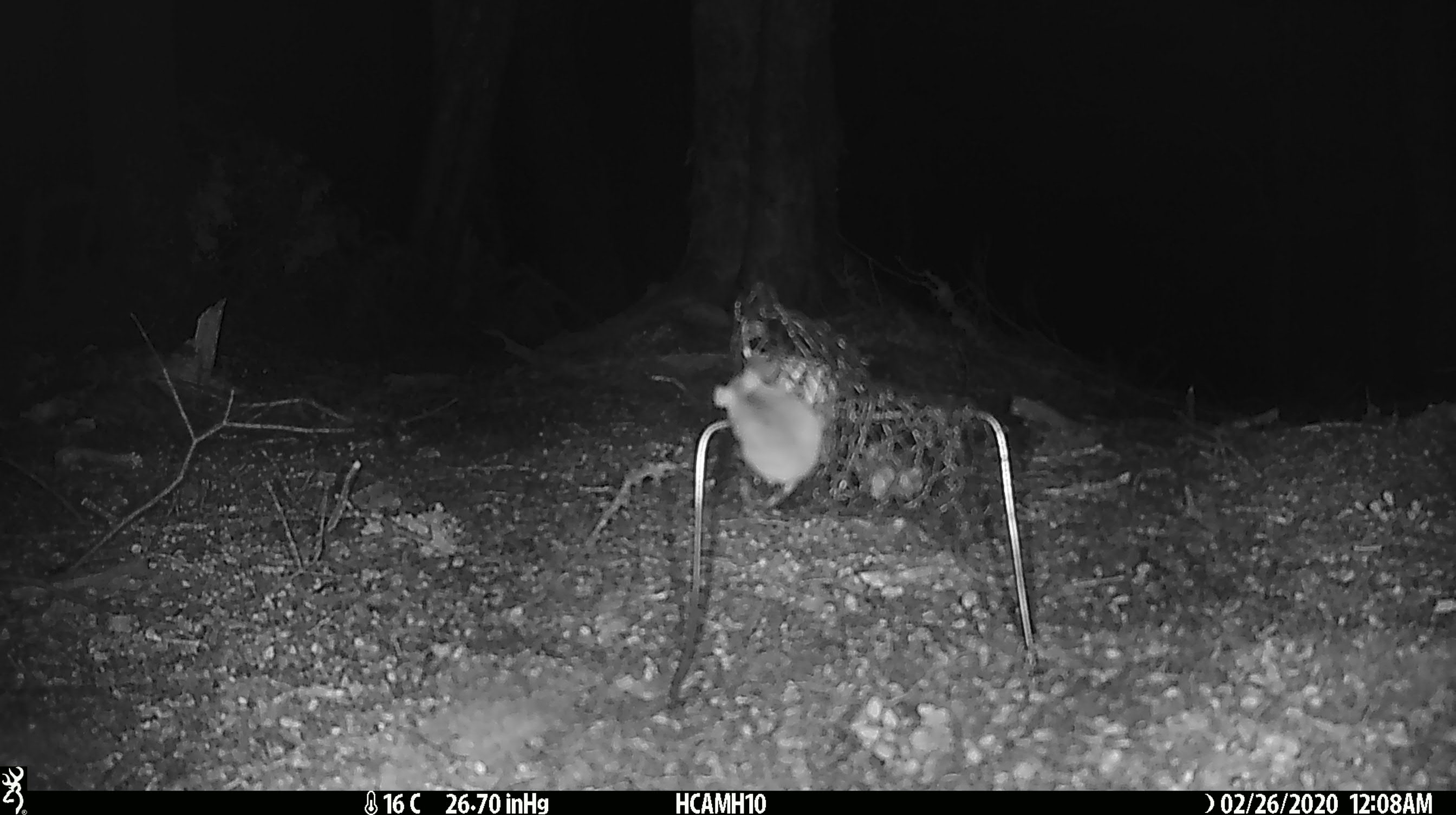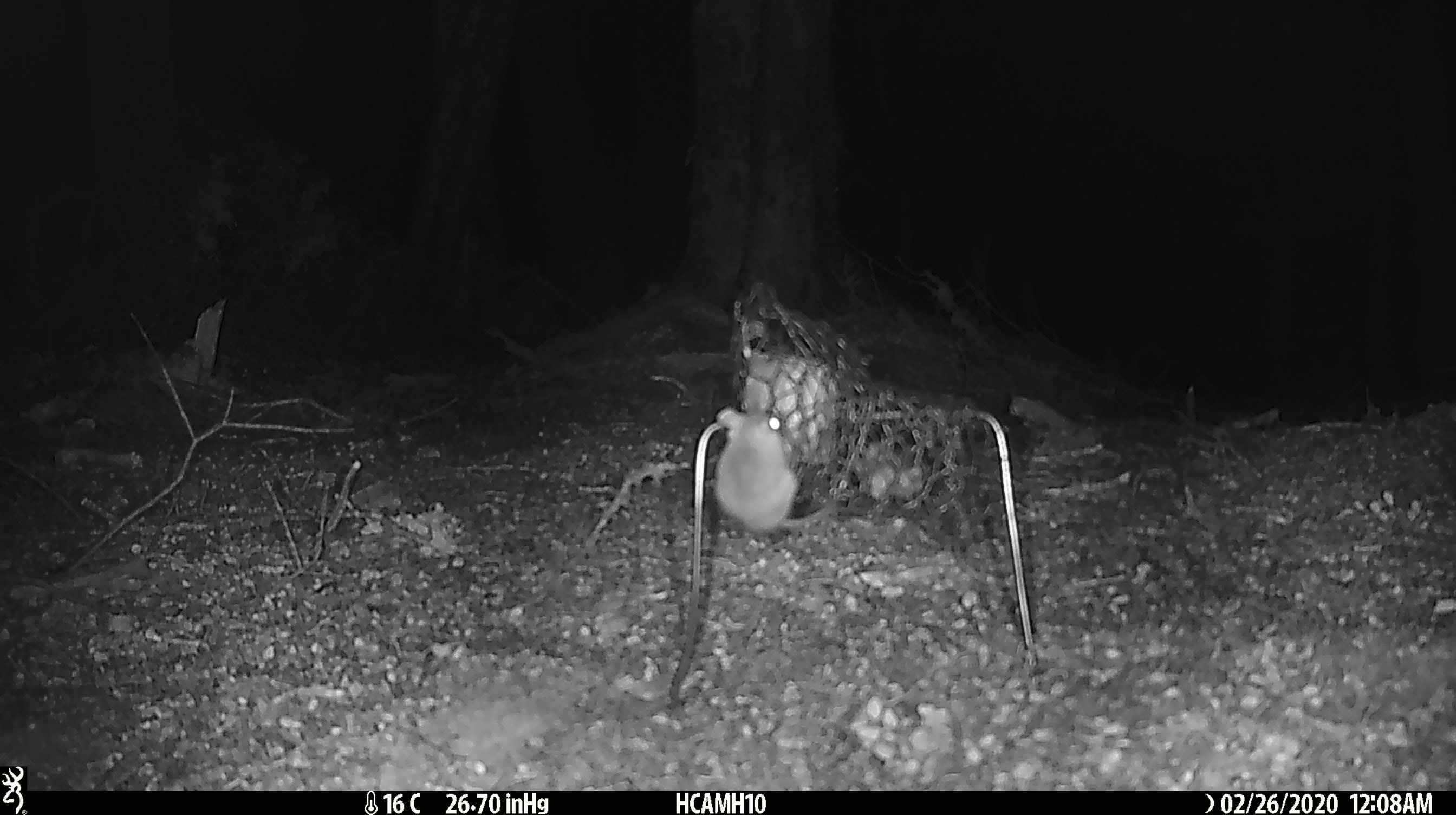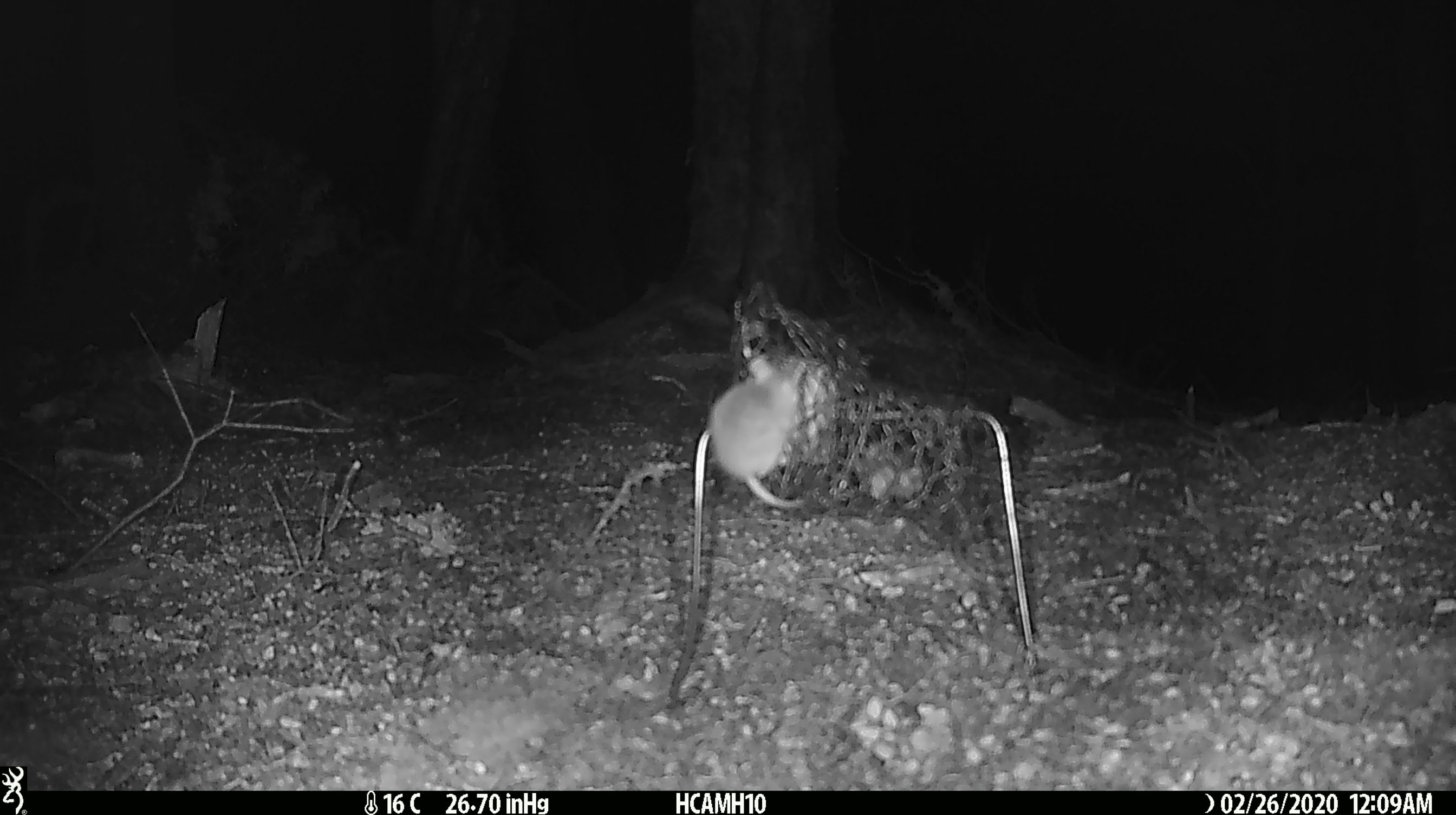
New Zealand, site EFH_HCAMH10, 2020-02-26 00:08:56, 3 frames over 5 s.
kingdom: Animalia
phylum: Chordata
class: Mammalia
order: Rodentia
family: Muridae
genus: Mus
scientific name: Mus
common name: mouse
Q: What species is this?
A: Mouse (Mus).